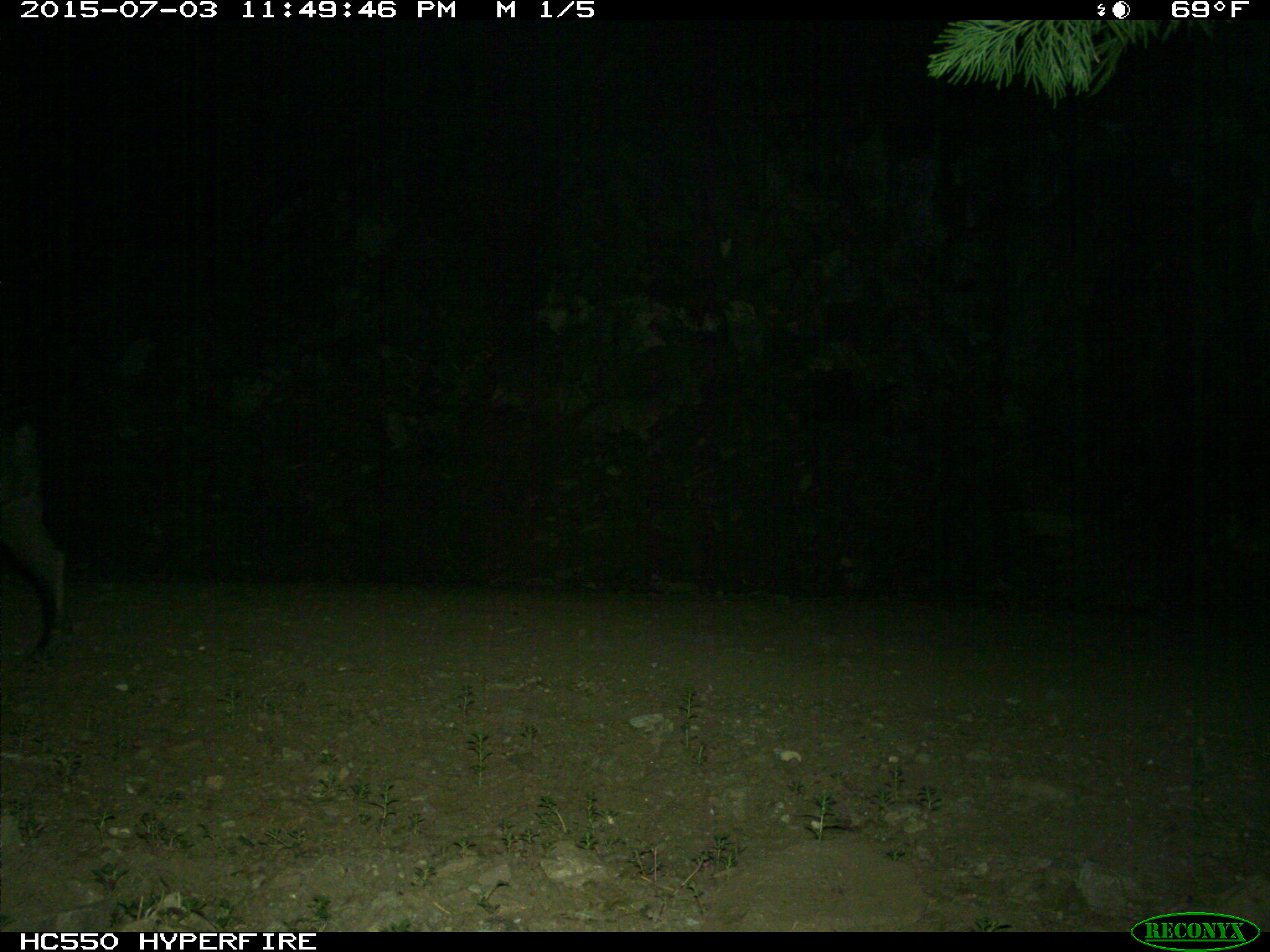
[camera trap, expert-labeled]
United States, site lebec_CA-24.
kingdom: Animalia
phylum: Chordata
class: Mammalia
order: Artiodactyla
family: Suidae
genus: Sus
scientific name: Sus scrofa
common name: wild boar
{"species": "Sus scrofa (wild boar)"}